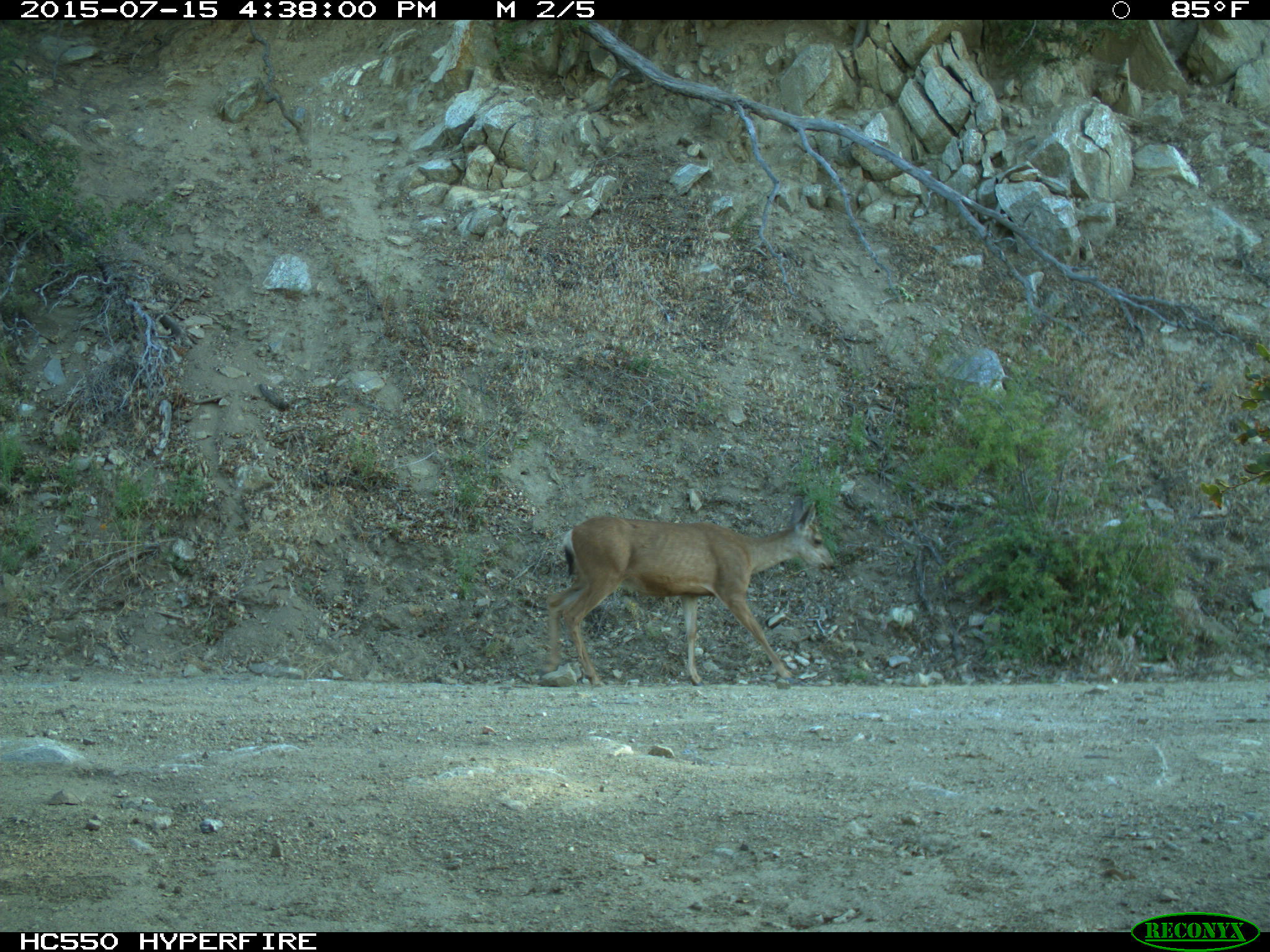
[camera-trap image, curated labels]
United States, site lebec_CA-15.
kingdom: Animalia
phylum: Chordata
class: Mammalia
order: Artiodactyla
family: Cervidae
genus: Odocoileus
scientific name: Odocoileus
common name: deer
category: unidentified deer